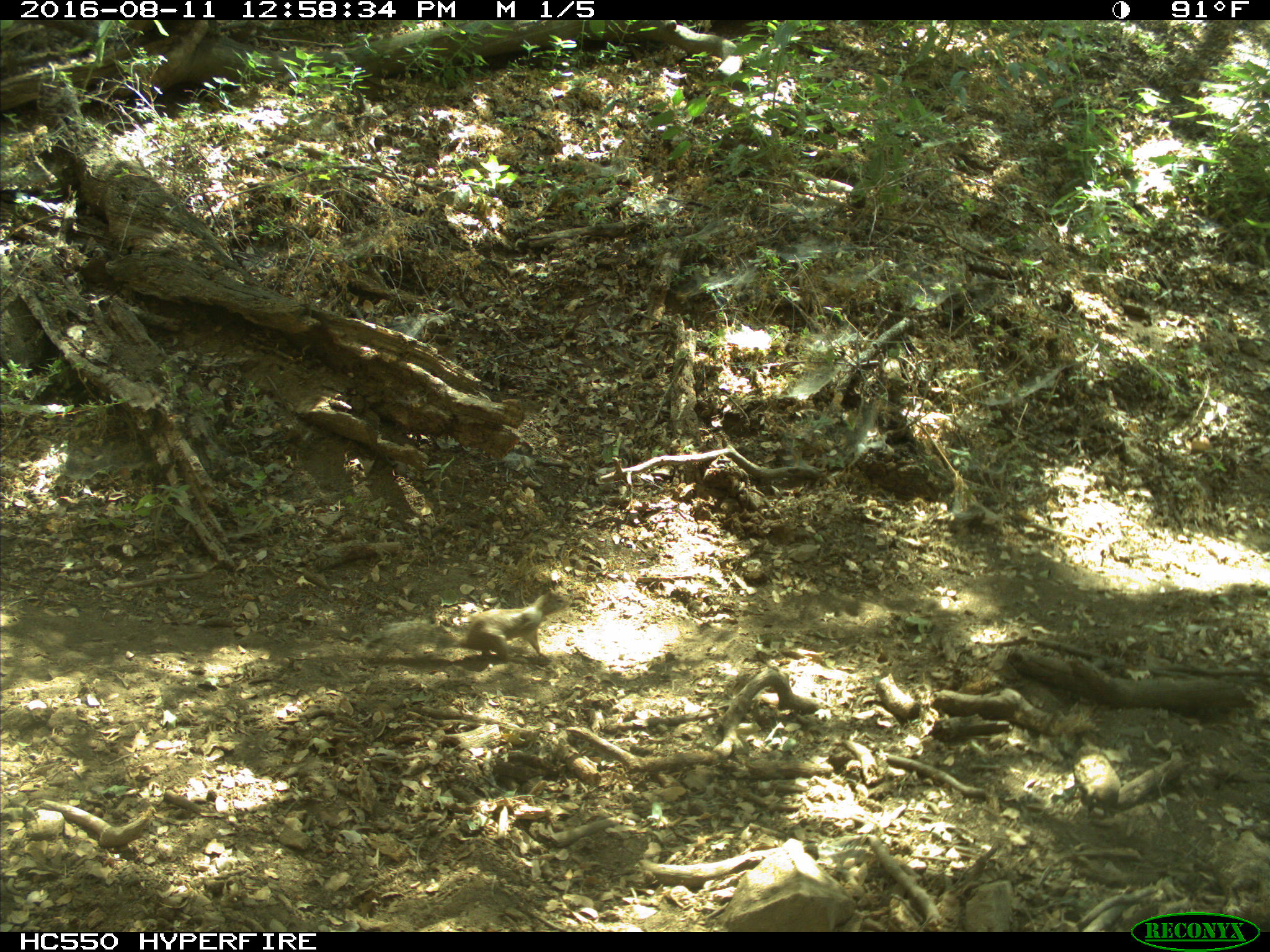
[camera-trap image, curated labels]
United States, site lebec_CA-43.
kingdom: Animalia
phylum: Chordata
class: Mammalia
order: Rodentia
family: Sciuridae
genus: Otospermophilus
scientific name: Otospermophilus beecheyi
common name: california ground squirrel